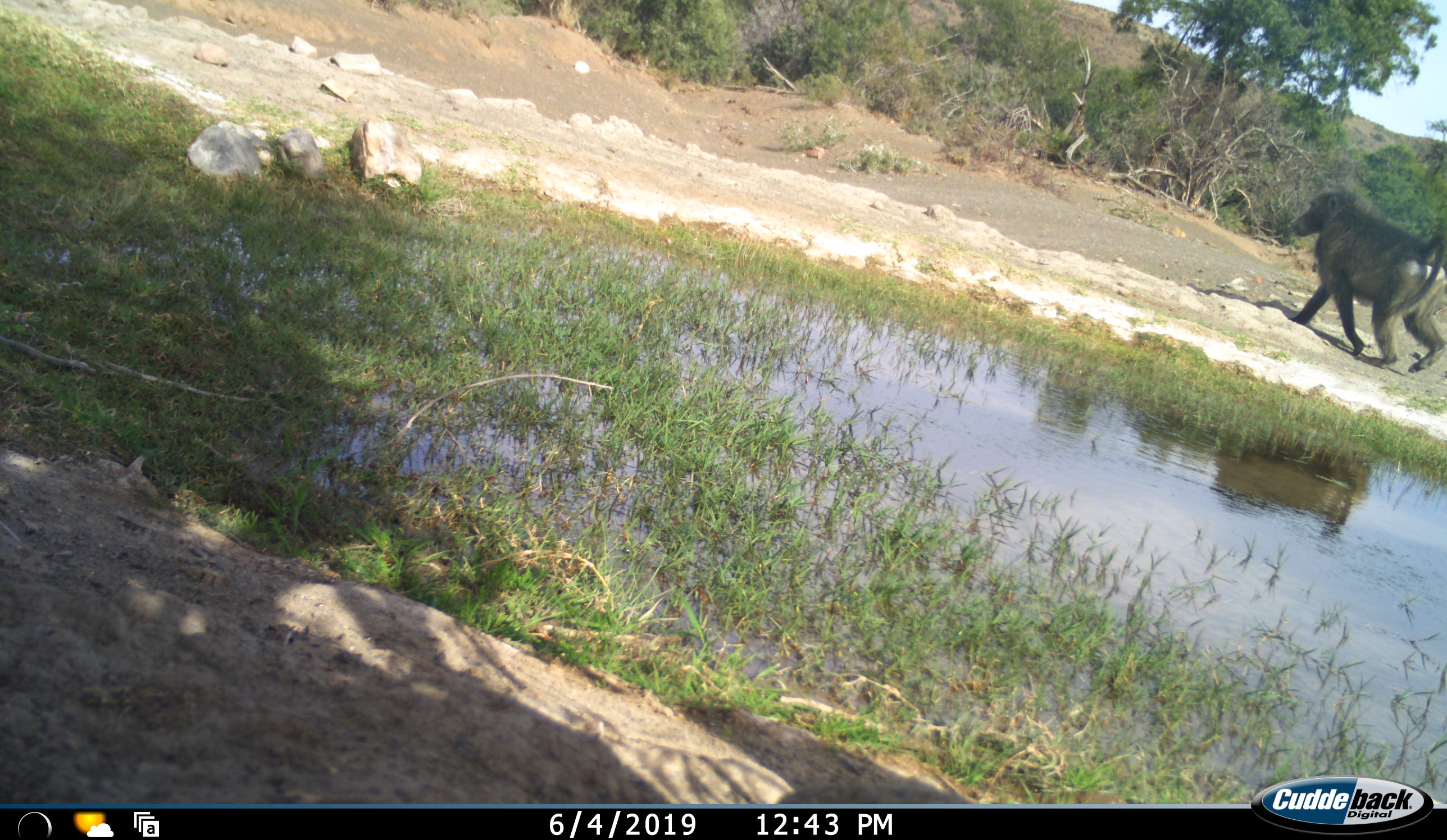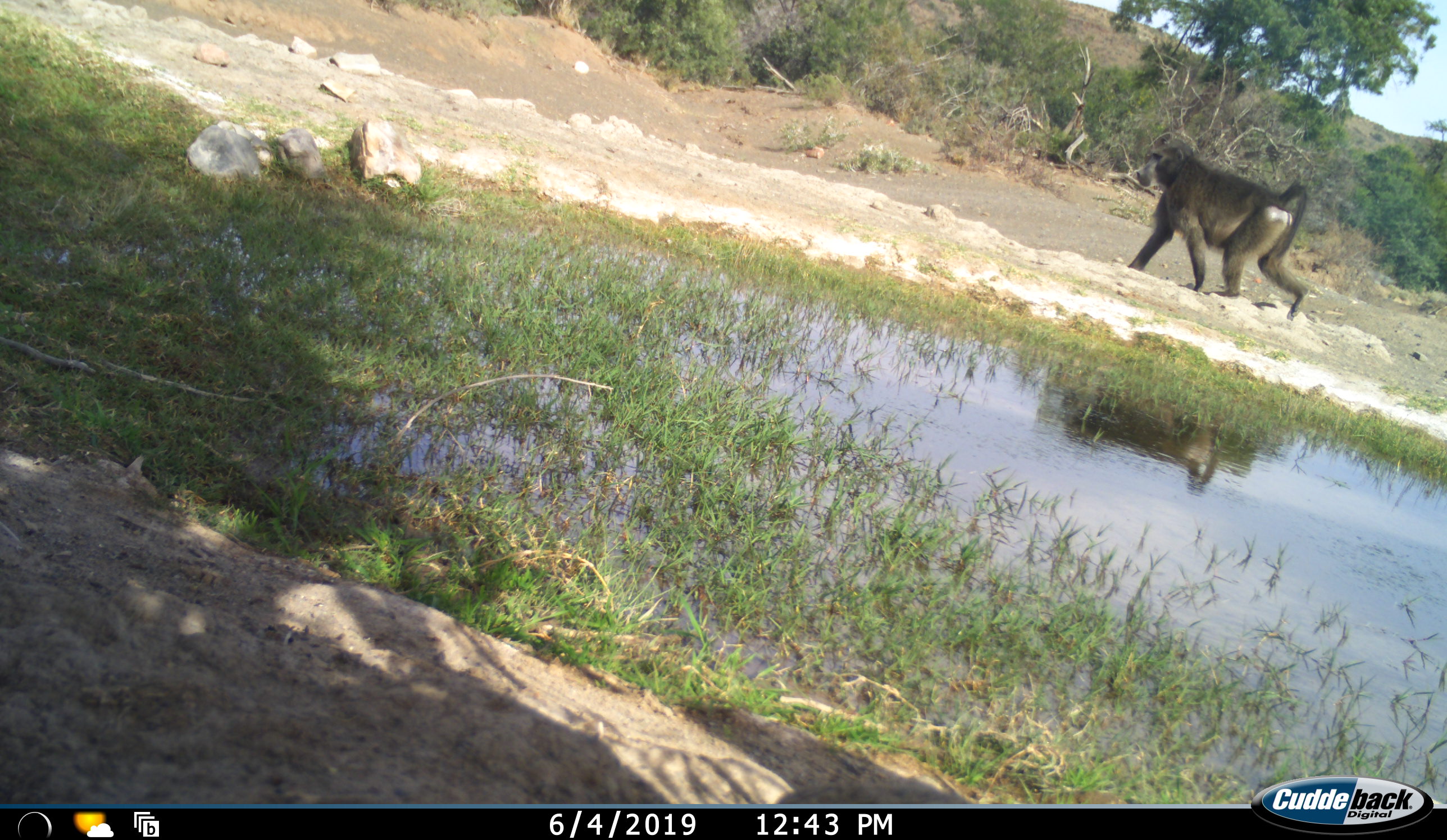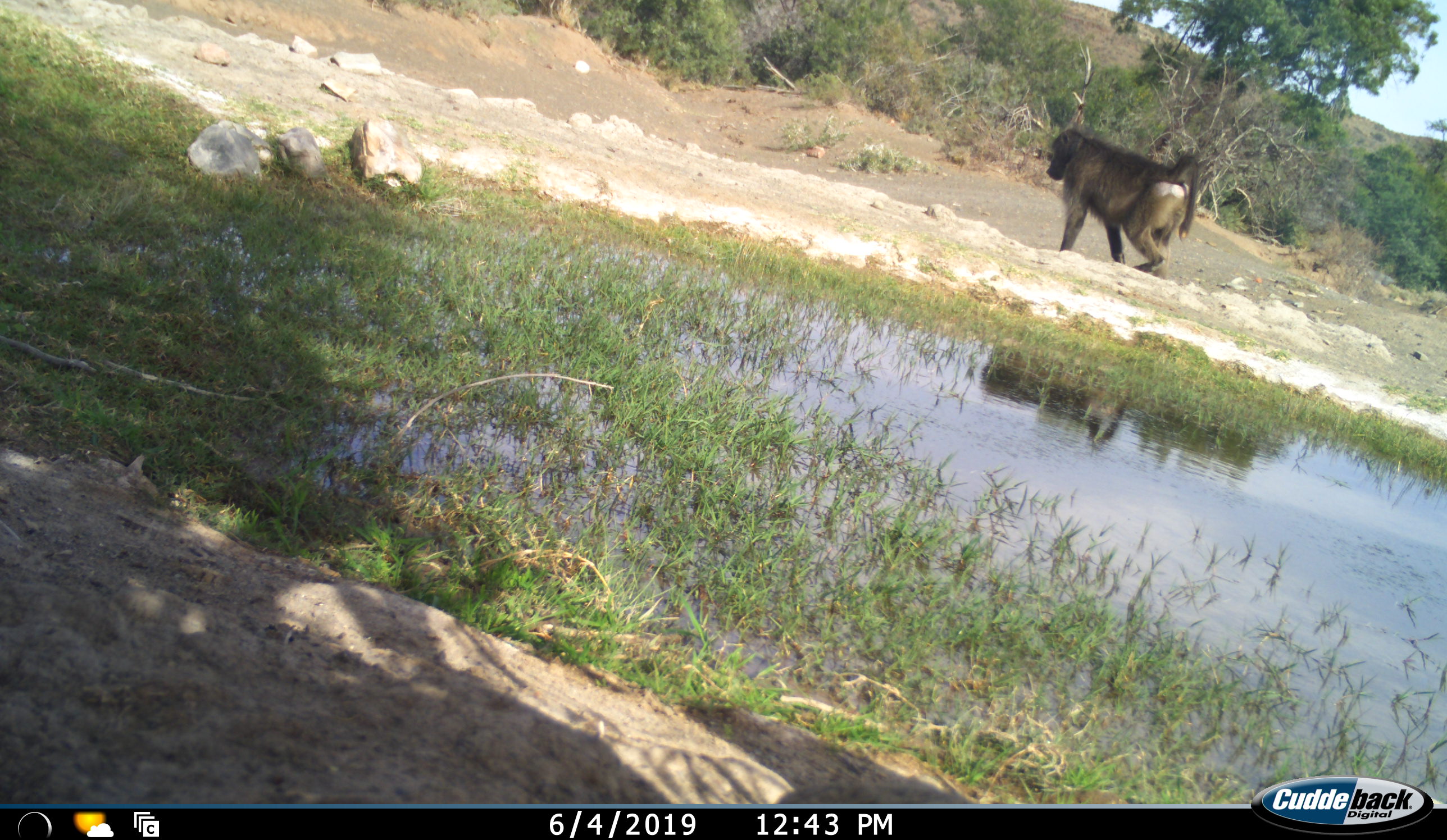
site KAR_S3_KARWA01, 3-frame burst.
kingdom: Animalia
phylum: Chordata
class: Mammalia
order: Primates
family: Cercopithecidae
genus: Papio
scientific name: Papio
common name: baboon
Baboon (Papio), count 1. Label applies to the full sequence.